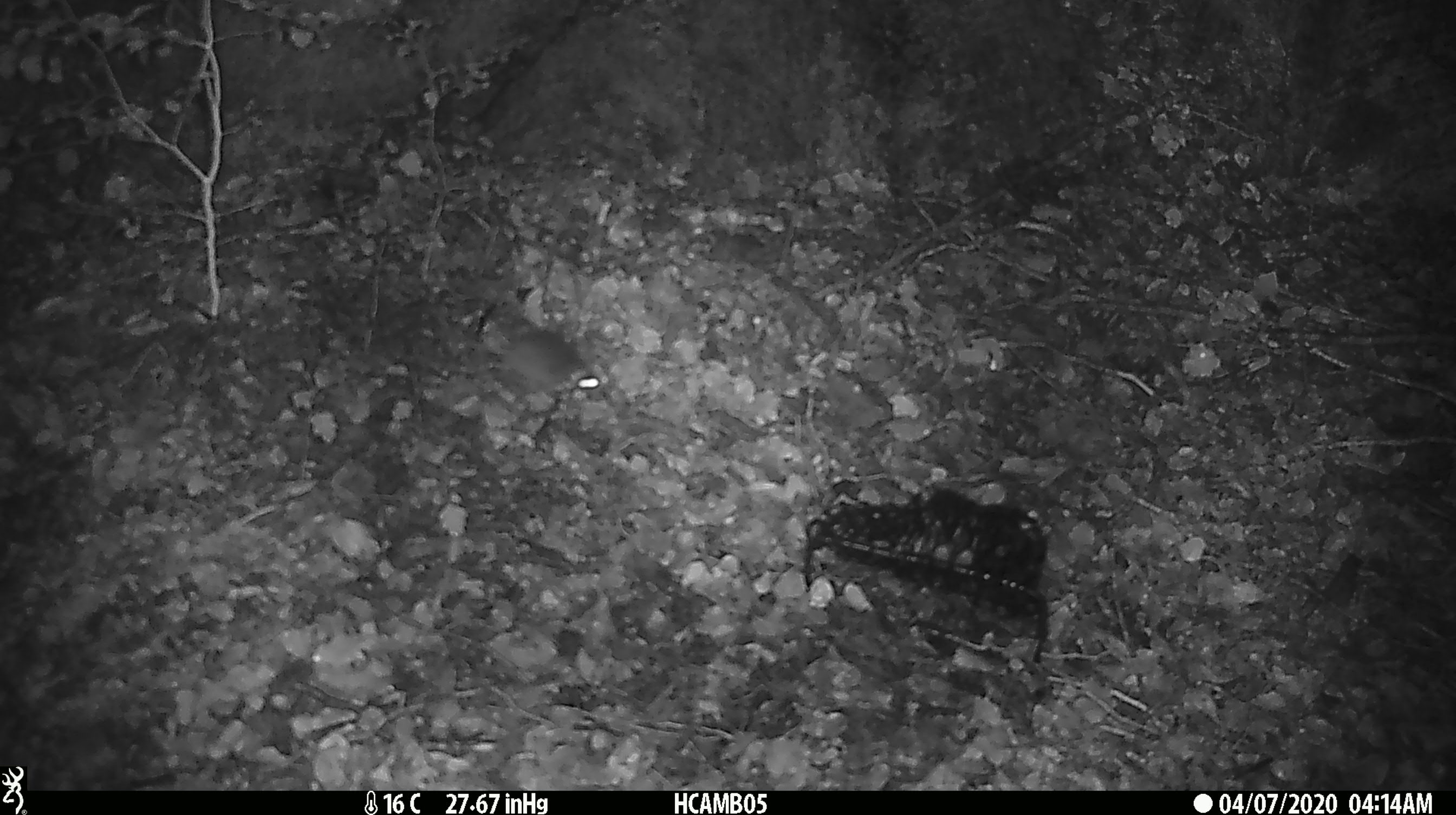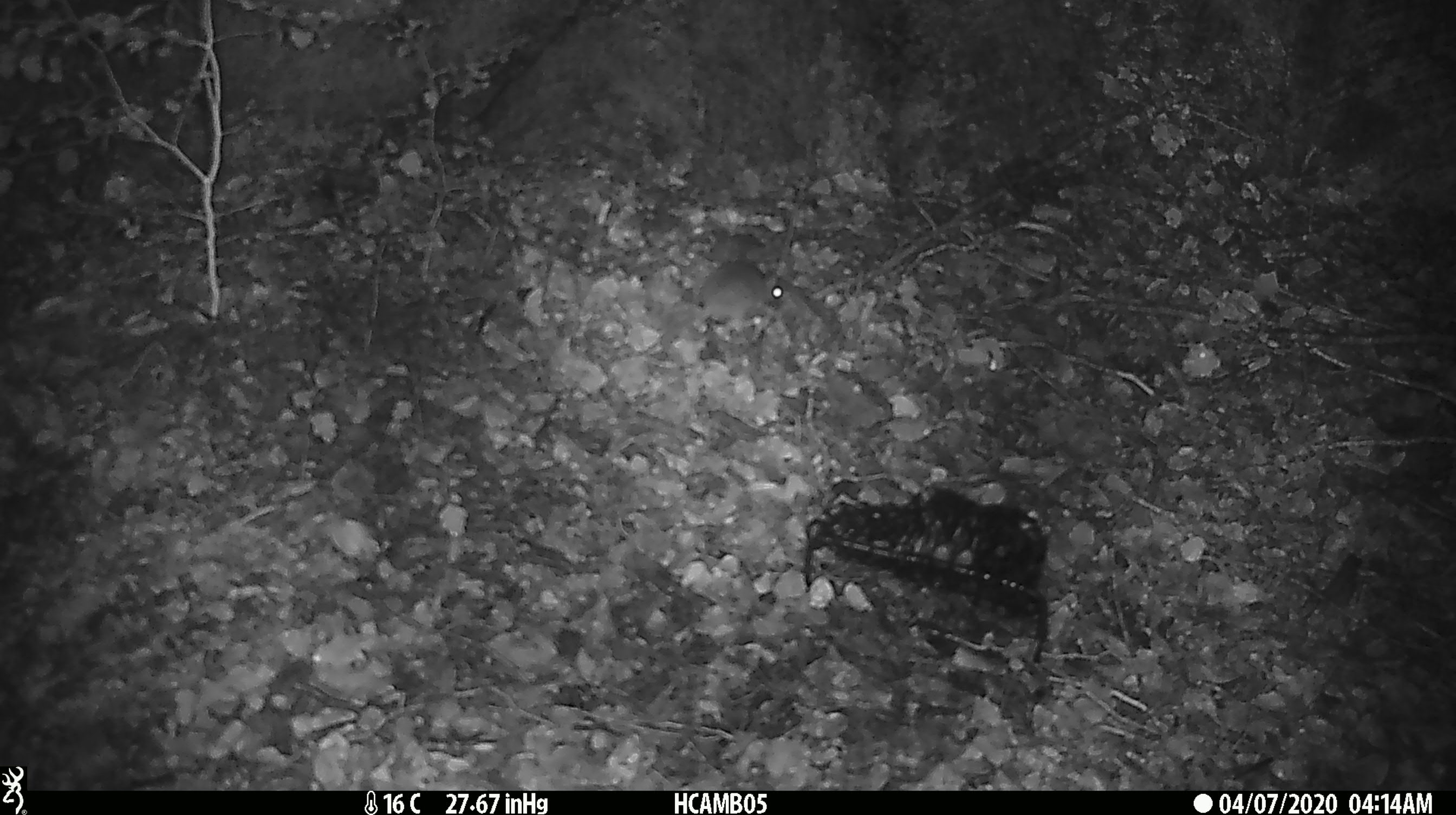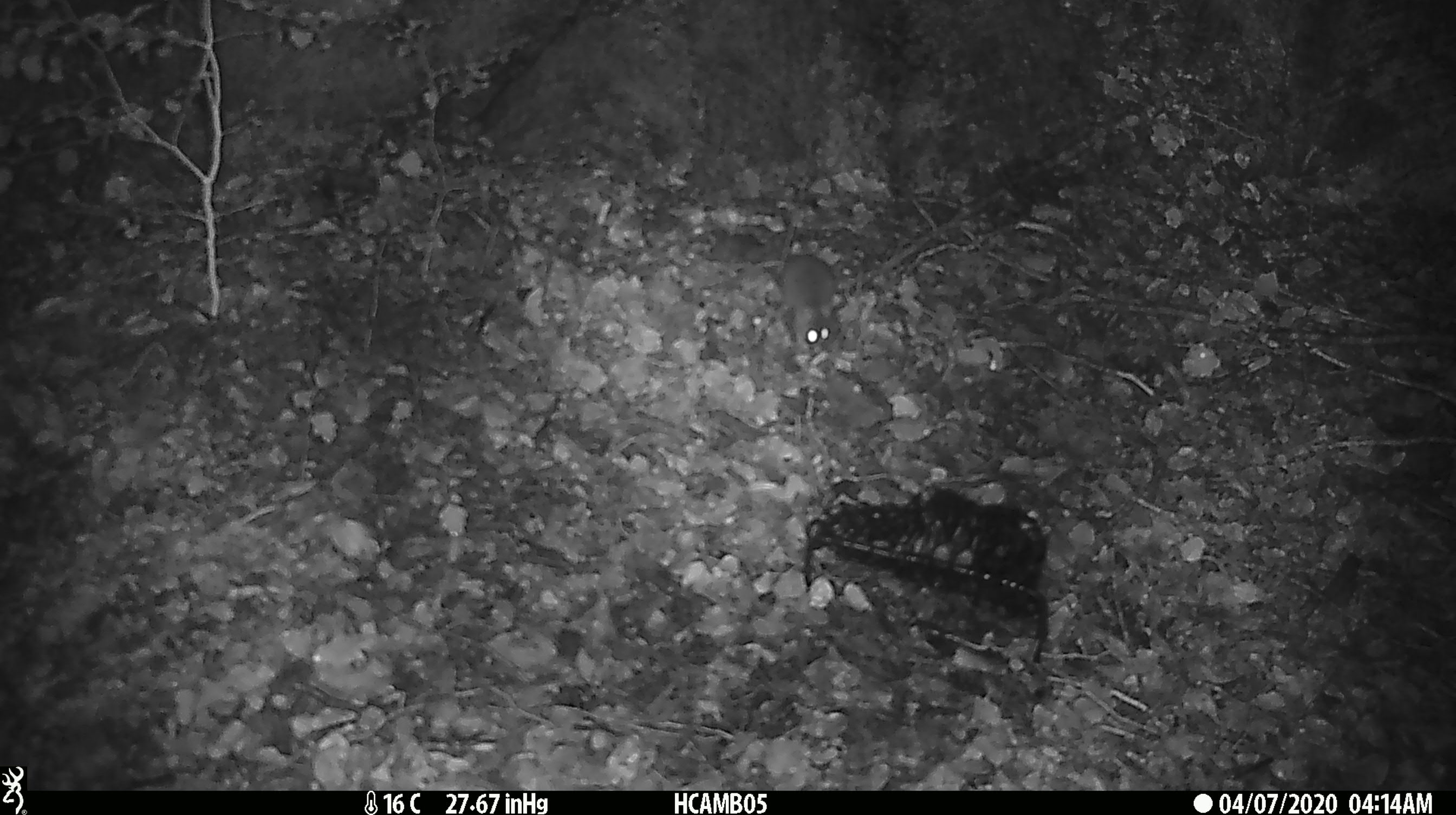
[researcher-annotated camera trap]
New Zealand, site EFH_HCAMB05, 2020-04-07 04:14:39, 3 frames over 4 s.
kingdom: Animalia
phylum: Chordata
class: Mammalia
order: Rodentia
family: Muridae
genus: Mus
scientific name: Mus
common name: mouse